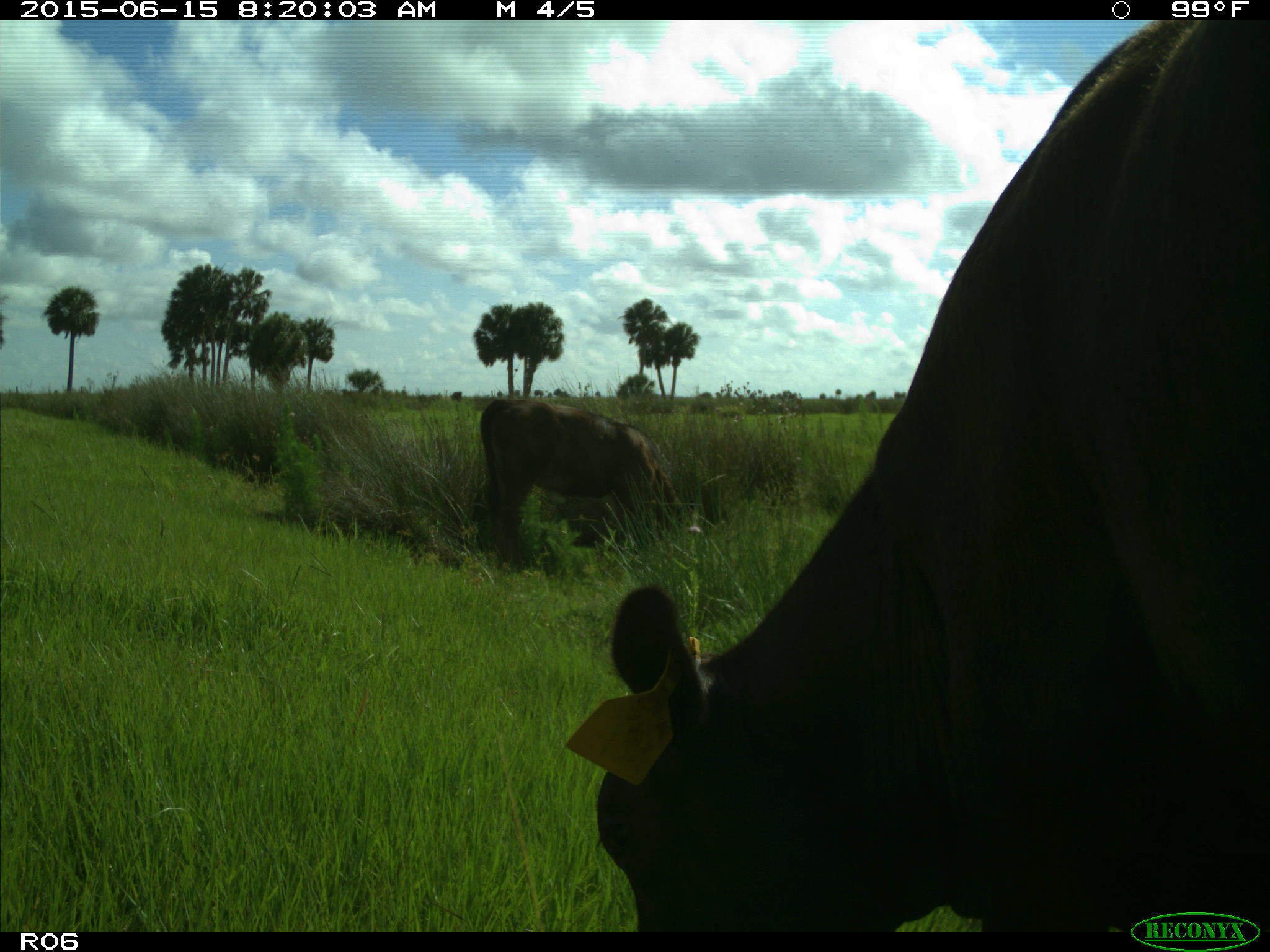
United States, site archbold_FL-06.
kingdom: Animalia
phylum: Chordata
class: Mammalia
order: Artiodactyla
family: Bovidae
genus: Bos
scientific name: Bos taurus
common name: domestic cow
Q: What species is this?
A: Bos taurus (domestic cow).